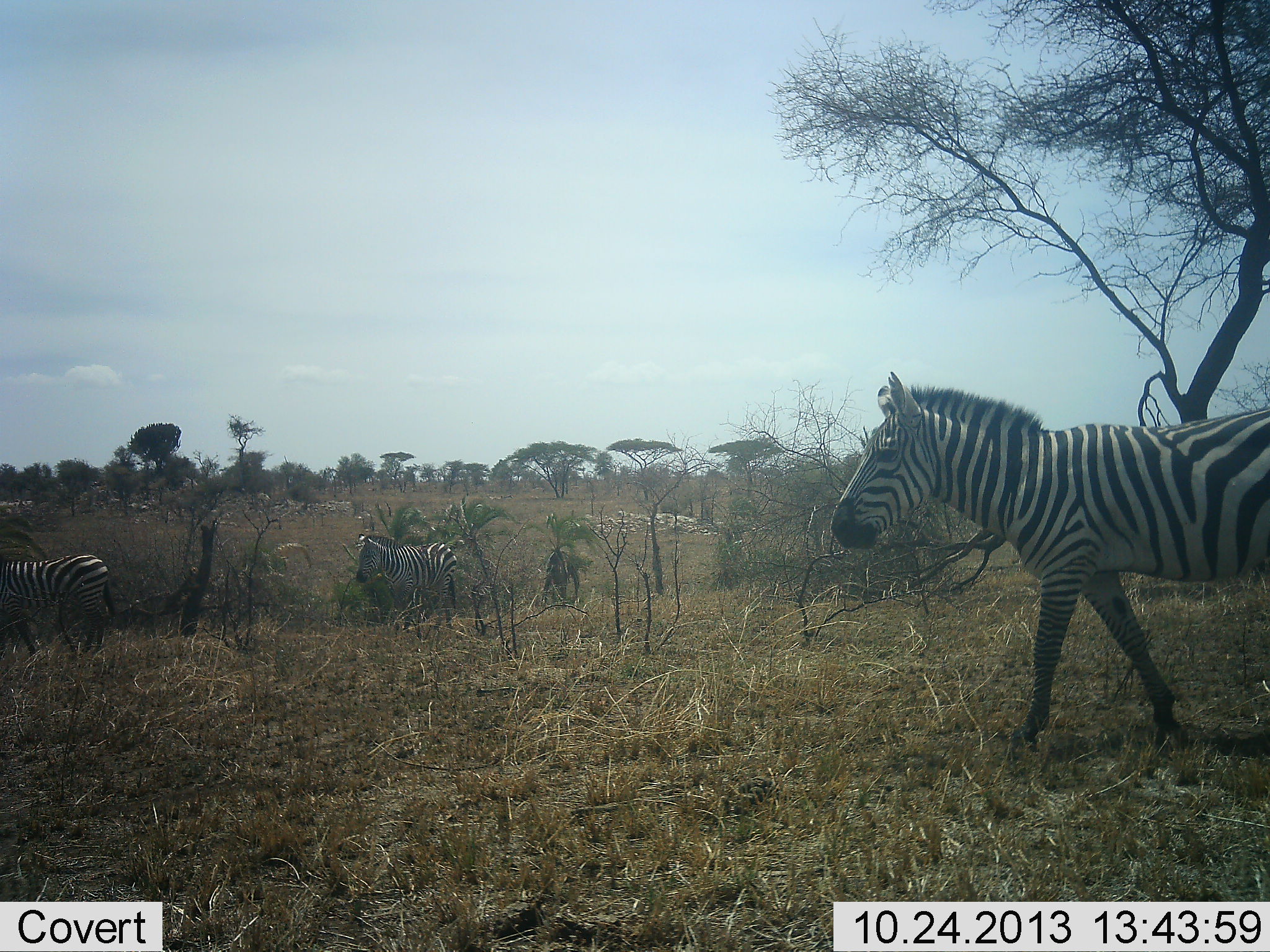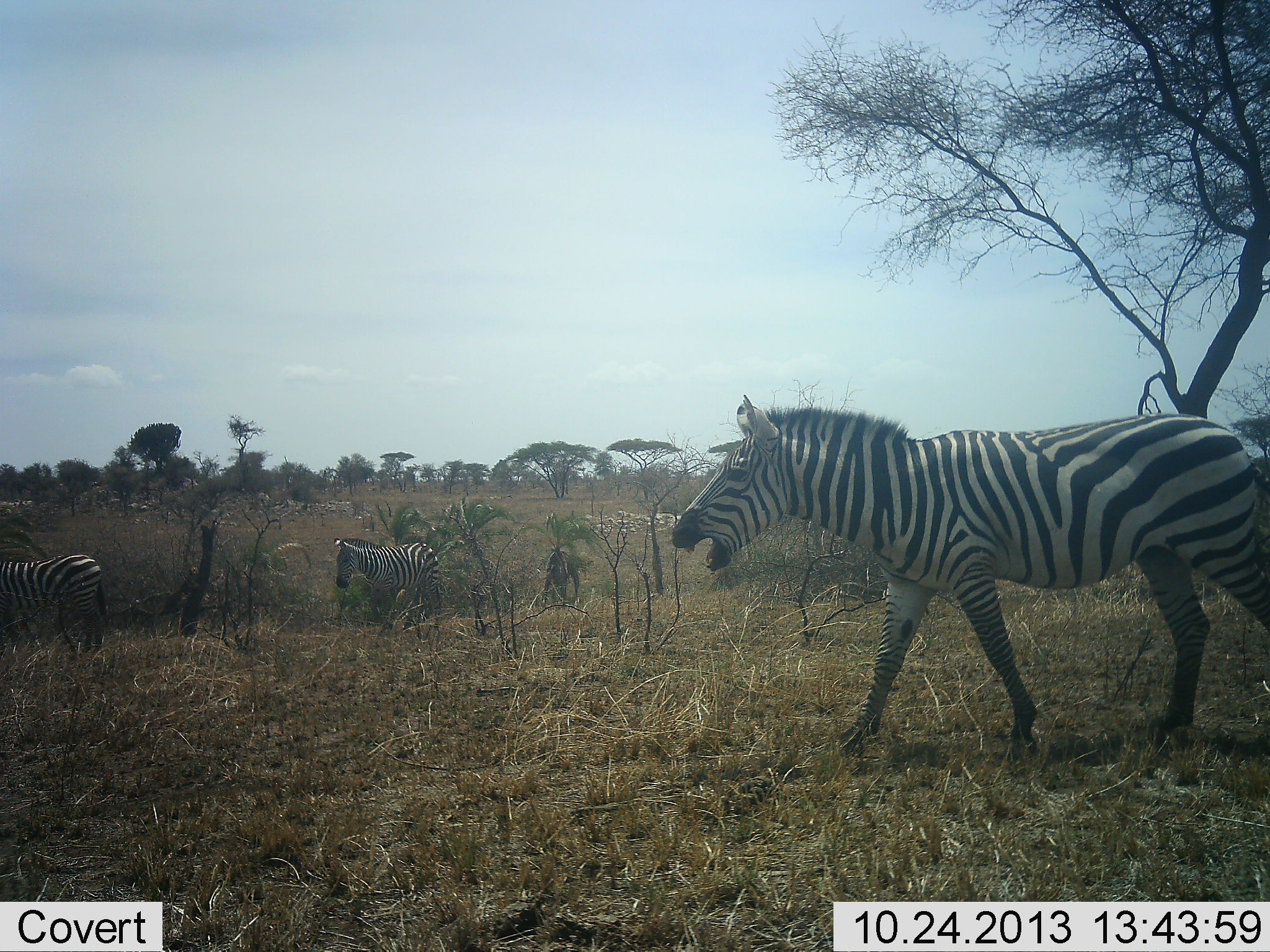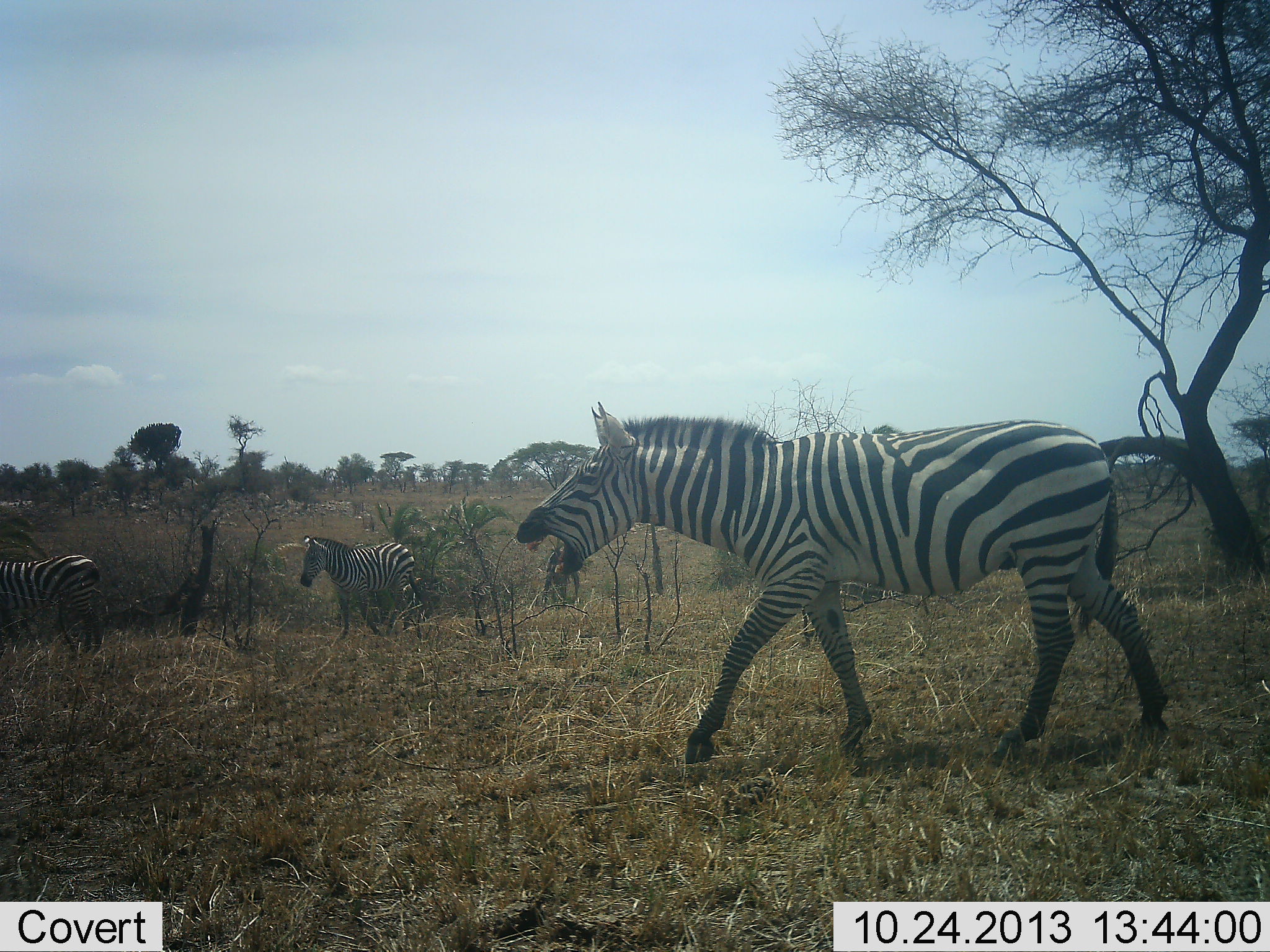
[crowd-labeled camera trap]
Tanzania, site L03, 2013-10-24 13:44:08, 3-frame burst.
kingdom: Animalia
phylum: Chordata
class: Mammalia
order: Perissodactyla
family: Equidae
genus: Equus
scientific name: Equus quagga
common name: plains zebra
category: zebra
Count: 3.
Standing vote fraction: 0%.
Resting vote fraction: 0%.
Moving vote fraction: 100%.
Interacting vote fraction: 10%.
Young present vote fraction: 0%.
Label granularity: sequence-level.